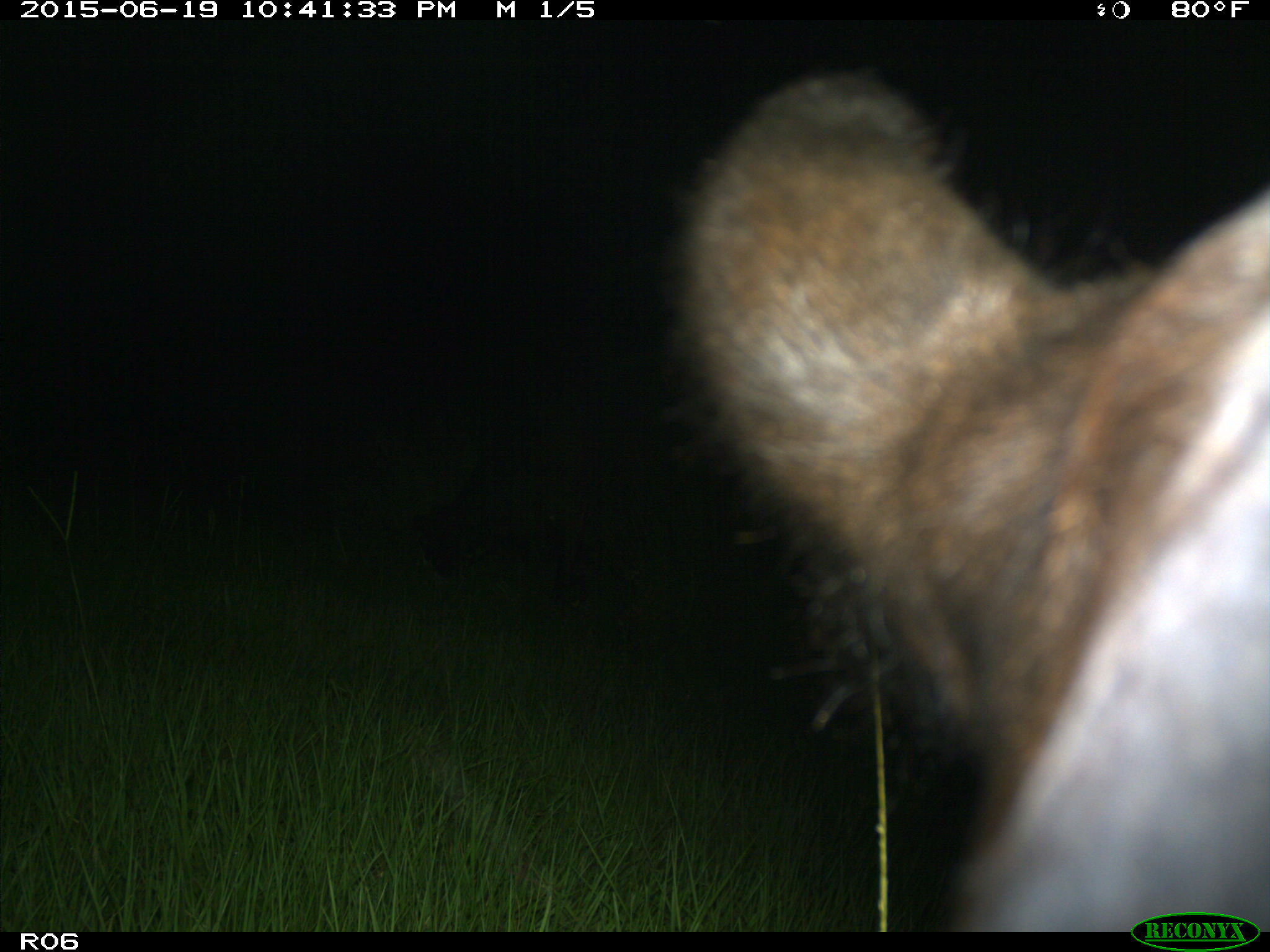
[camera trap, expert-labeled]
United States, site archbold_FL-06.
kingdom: Animalia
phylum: Chordata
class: Mammalia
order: Artiodactyla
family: Bovidae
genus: Bos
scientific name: Bos taurus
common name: domestic cow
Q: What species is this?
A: Bos taurus (domestic cow).